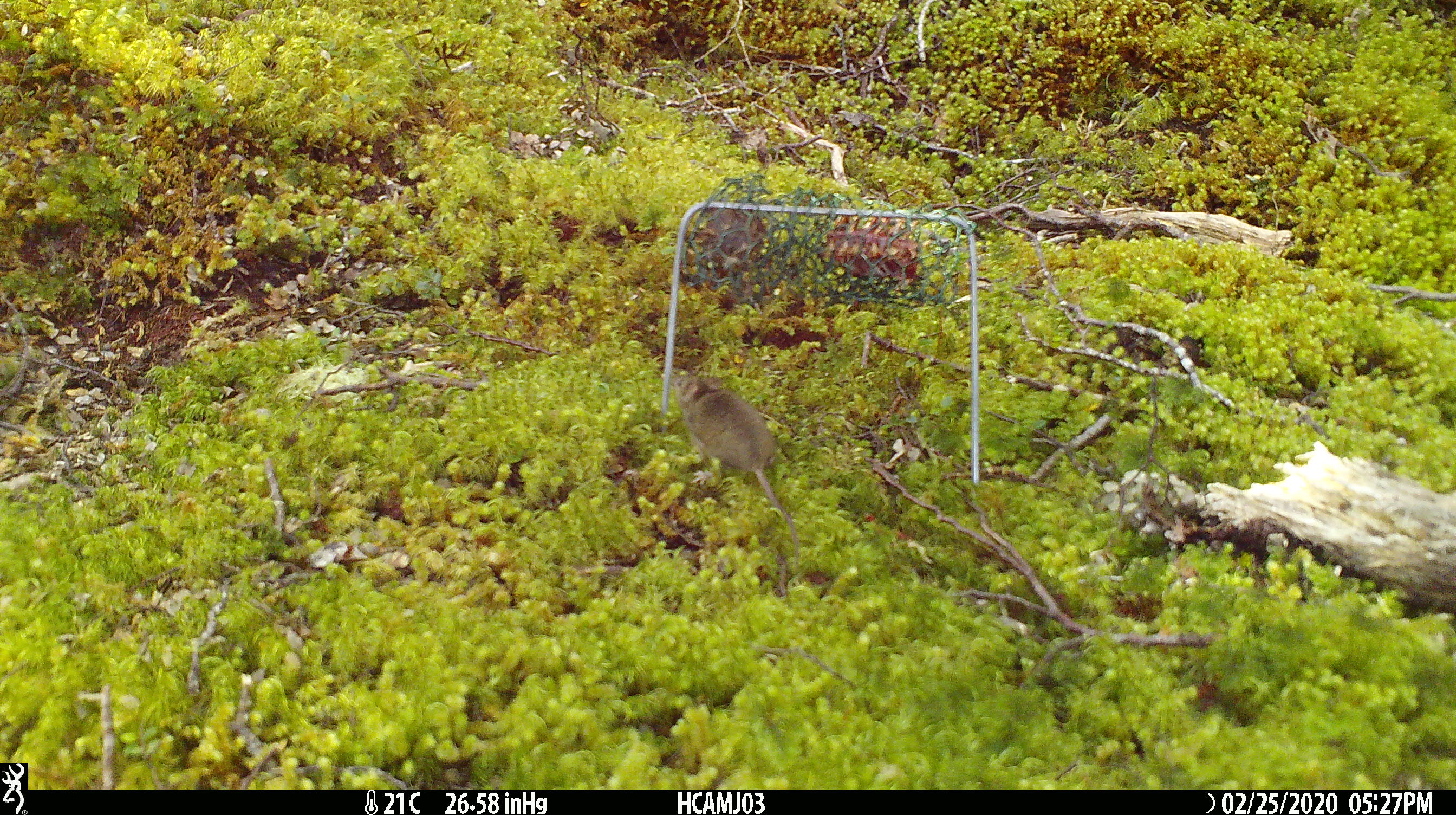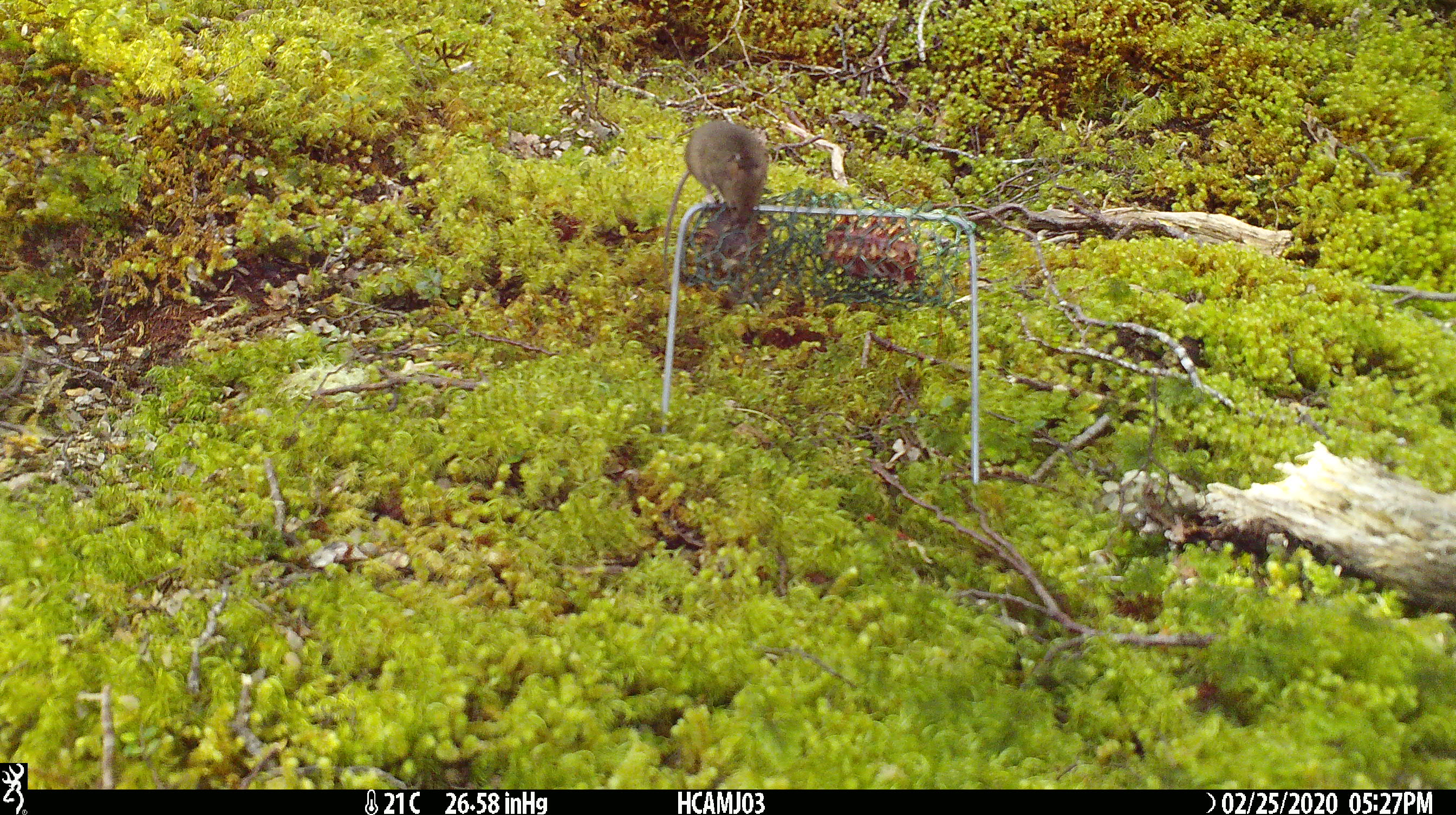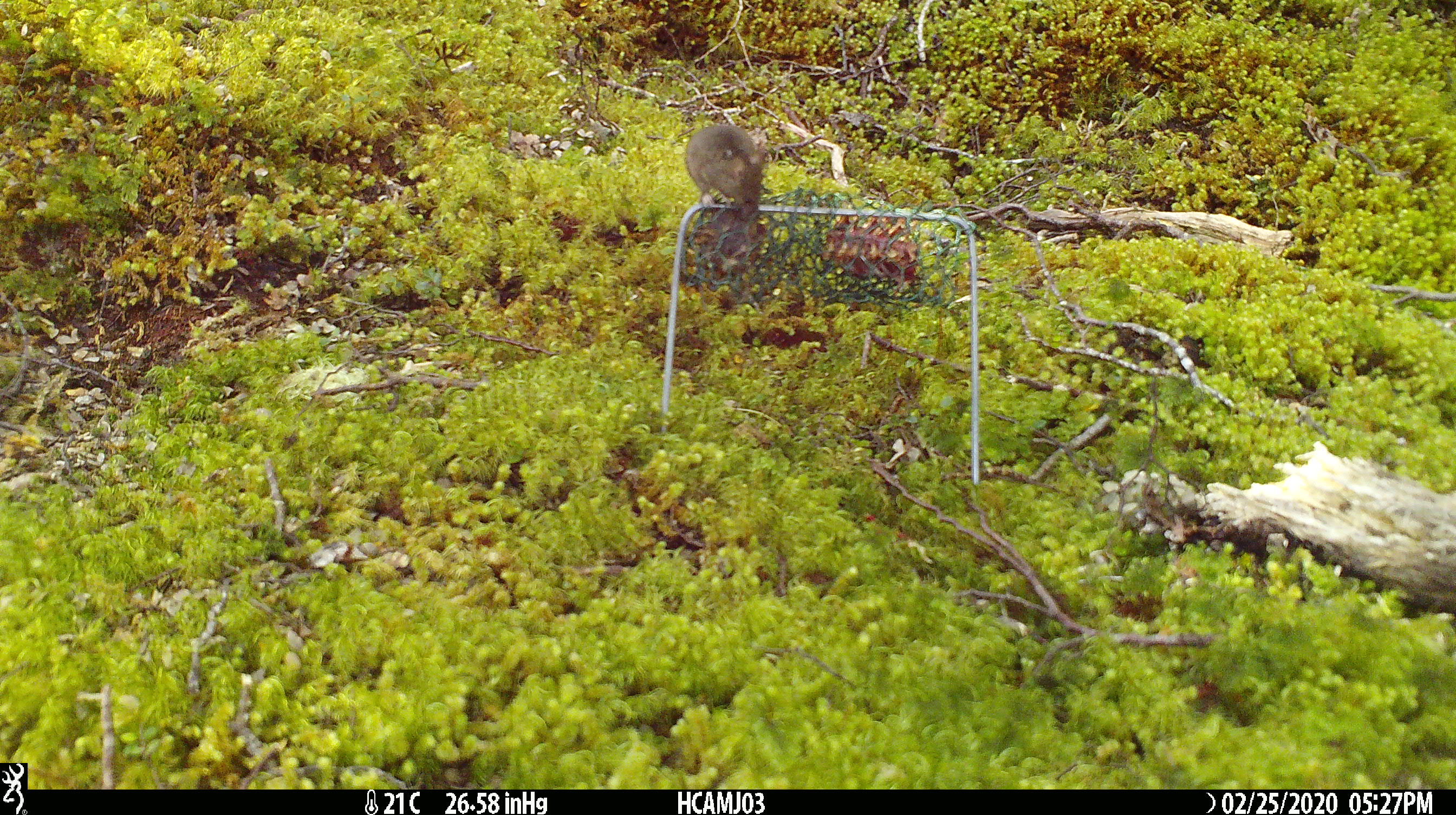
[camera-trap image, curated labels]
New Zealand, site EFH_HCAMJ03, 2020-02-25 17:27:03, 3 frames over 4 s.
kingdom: Animalia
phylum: Chordata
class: Mammalia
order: Rodentia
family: Muridae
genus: Mus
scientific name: Mus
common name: mouse